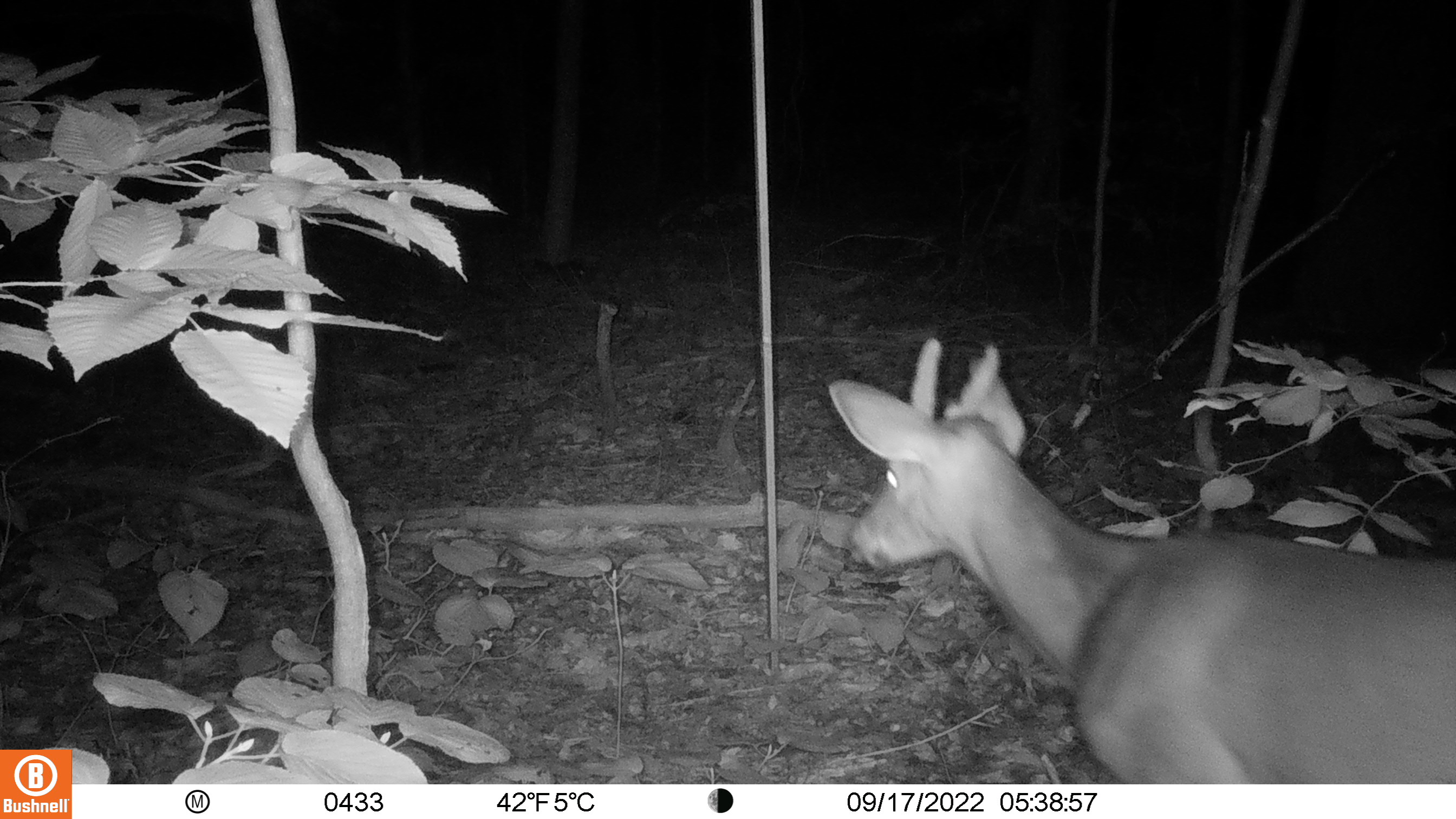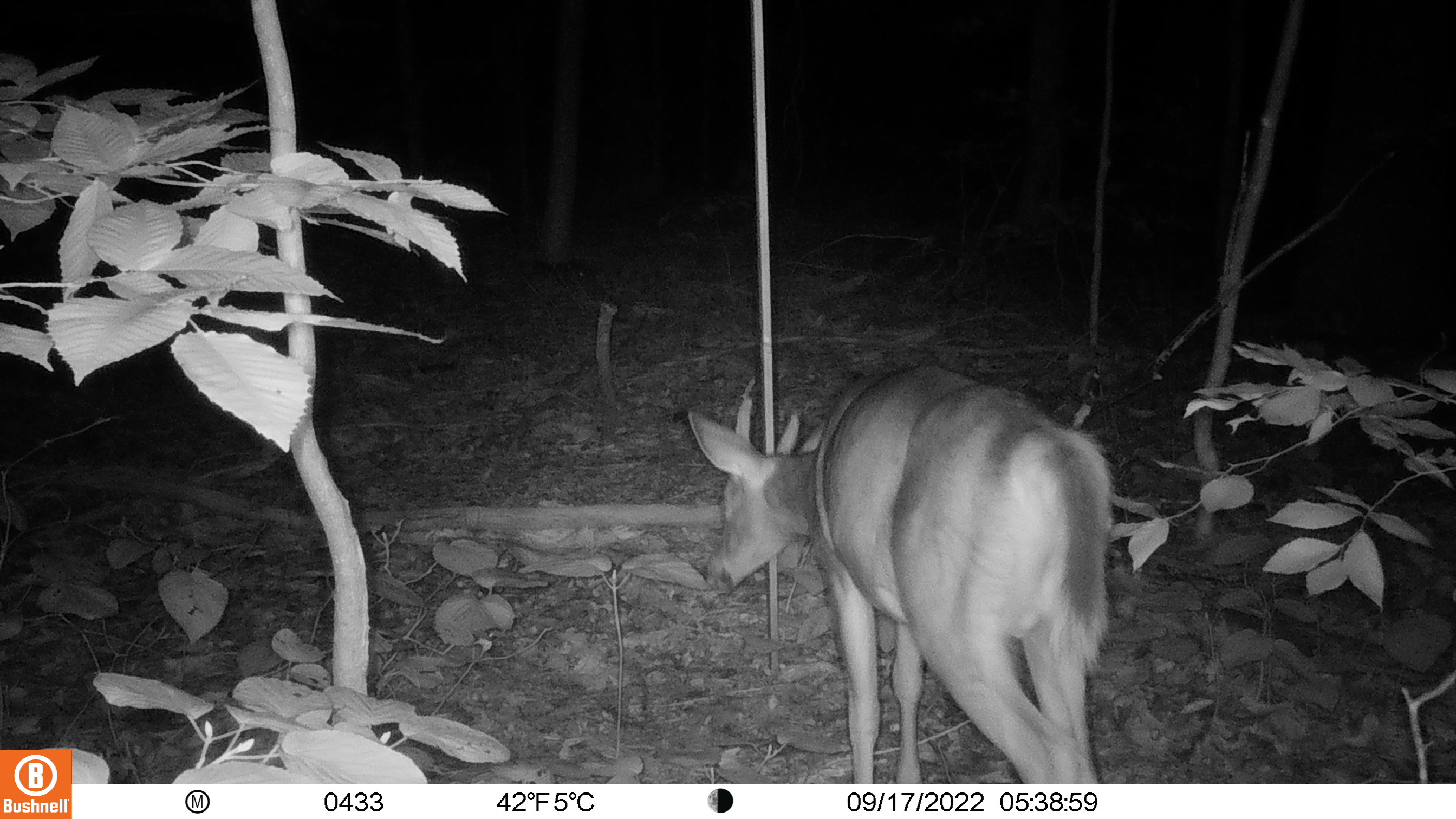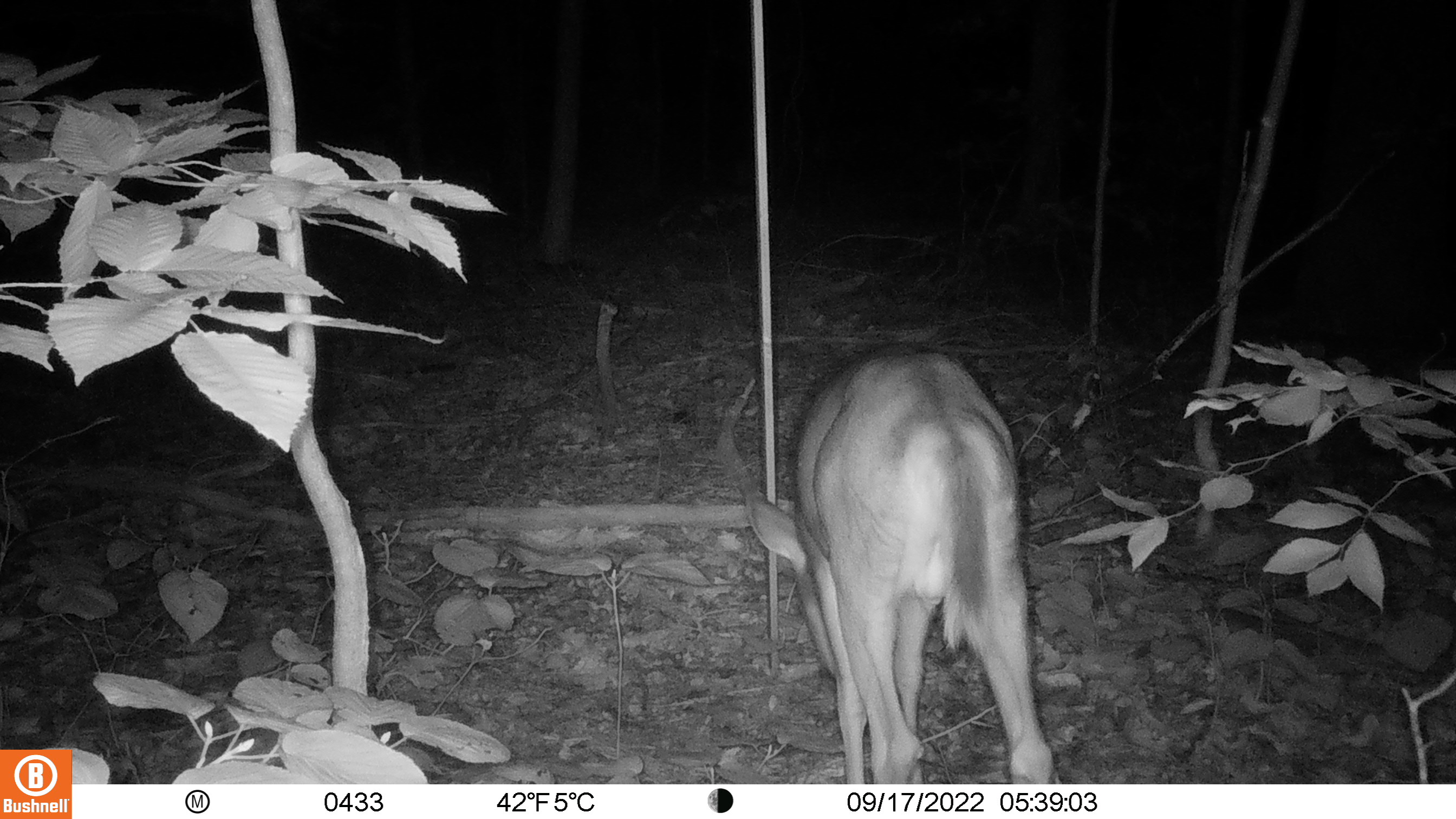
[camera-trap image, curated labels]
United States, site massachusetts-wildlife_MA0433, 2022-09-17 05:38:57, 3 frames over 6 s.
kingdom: Animalia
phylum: Chordata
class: Mammalia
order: Artiodactyla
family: Cervidae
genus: Odocoileus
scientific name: Odocoileus virginianus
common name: white-tailed deer